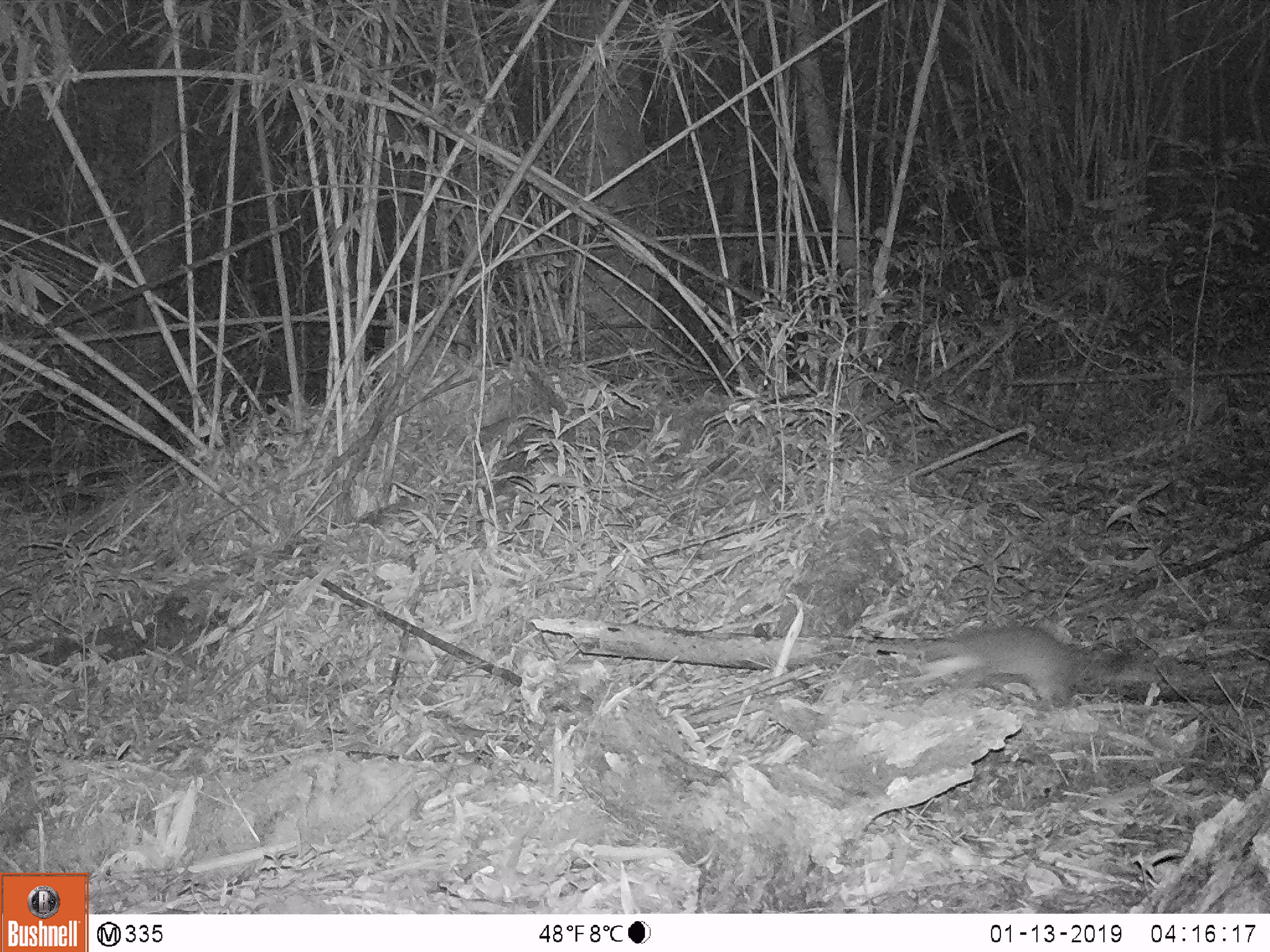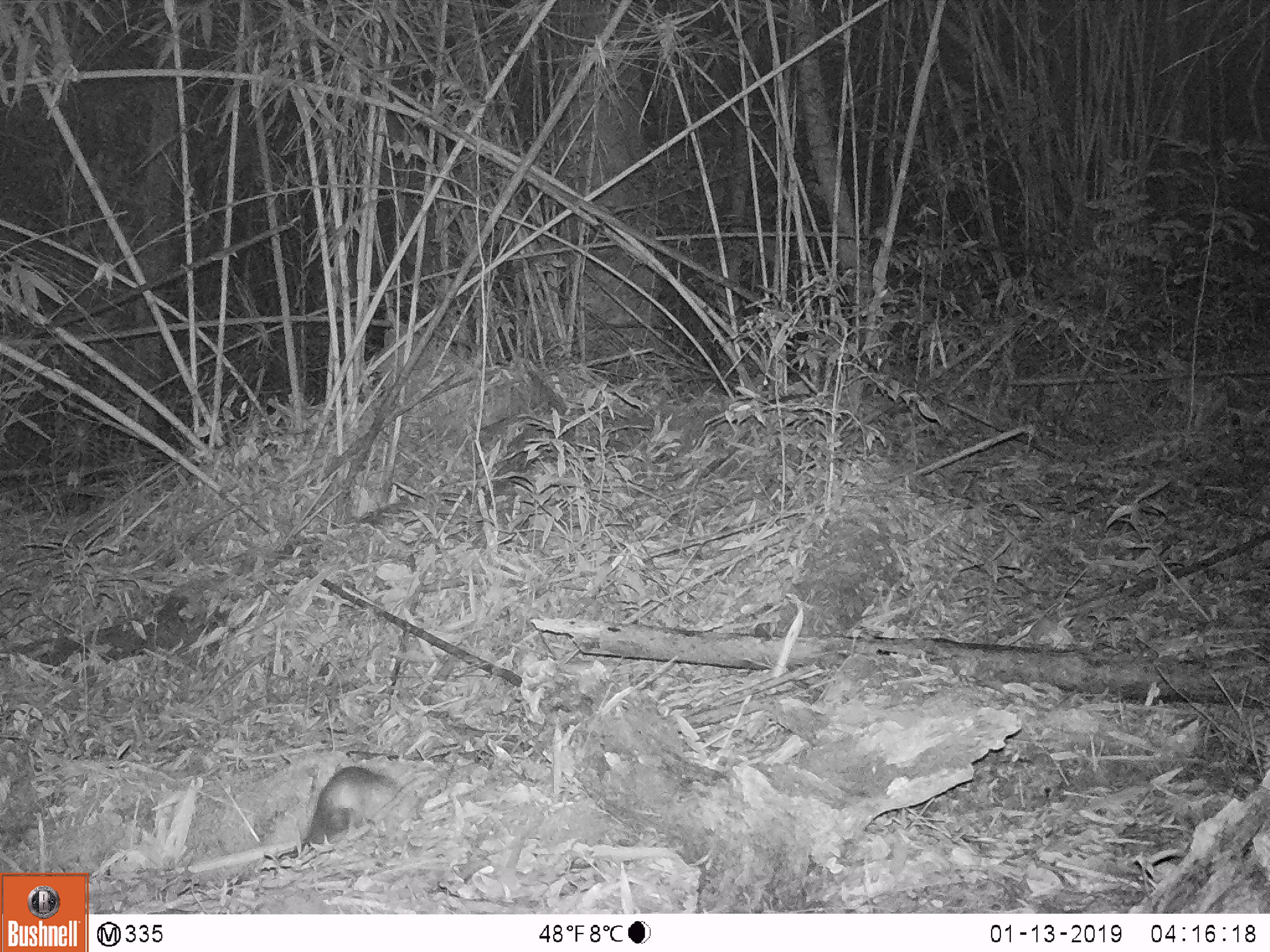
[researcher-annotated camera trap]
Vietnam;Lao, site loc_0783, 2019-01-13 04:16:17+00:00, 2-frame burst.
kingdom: Animalia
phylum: Chordata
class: Mammalia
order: Carnivora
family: Mustelidae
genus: Melogale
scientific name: Melogale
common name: ferret badger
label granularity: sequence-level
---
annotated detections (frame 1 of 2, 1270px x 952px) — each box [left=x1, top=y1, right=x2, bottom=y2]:
ferret badger: [left=911, top=623, right=1133, bottom=714]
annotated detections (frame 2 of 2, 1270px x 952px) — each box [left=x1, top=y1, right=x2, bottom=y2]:
ferret badger: [left=296, top=765, right=417, bottom=850]